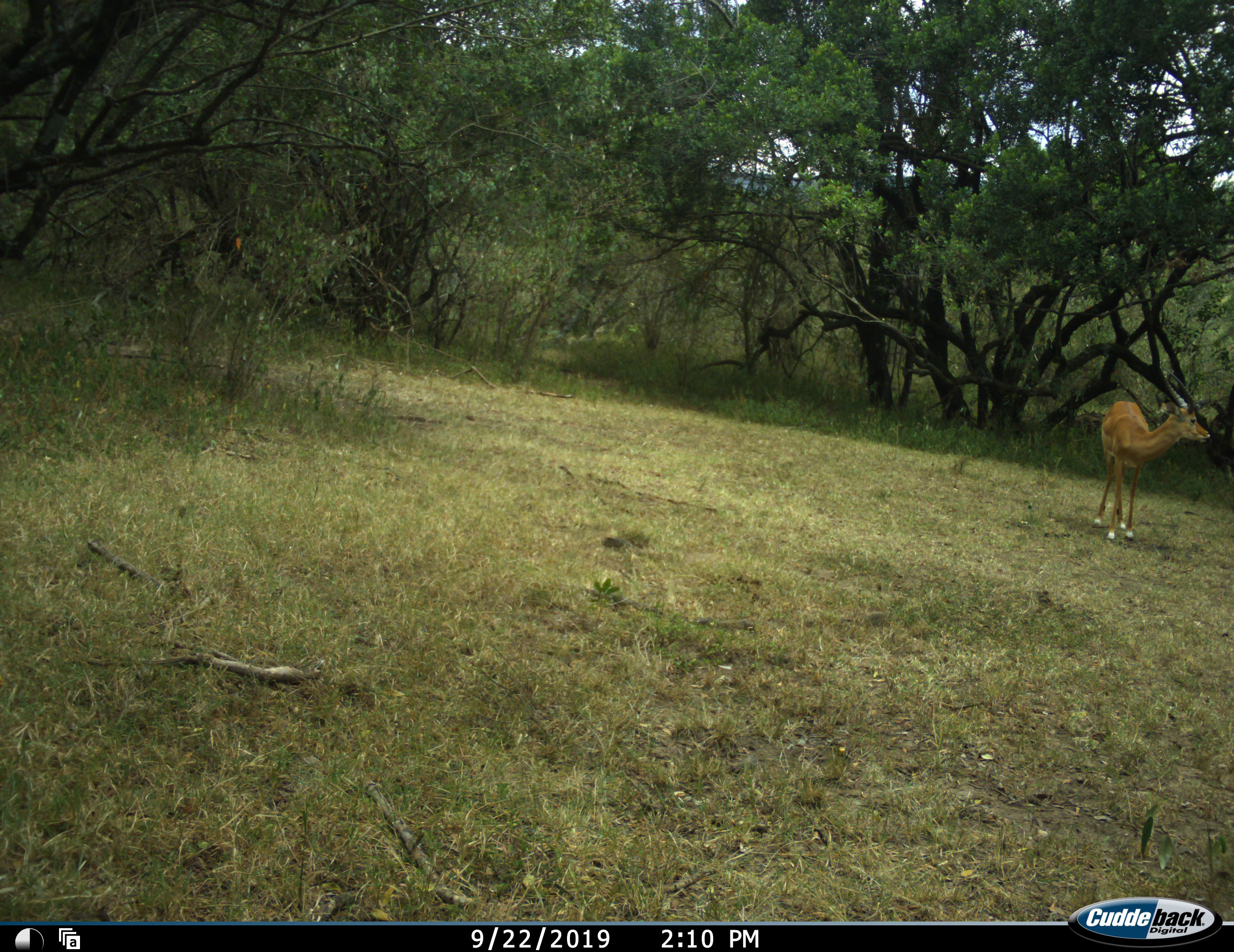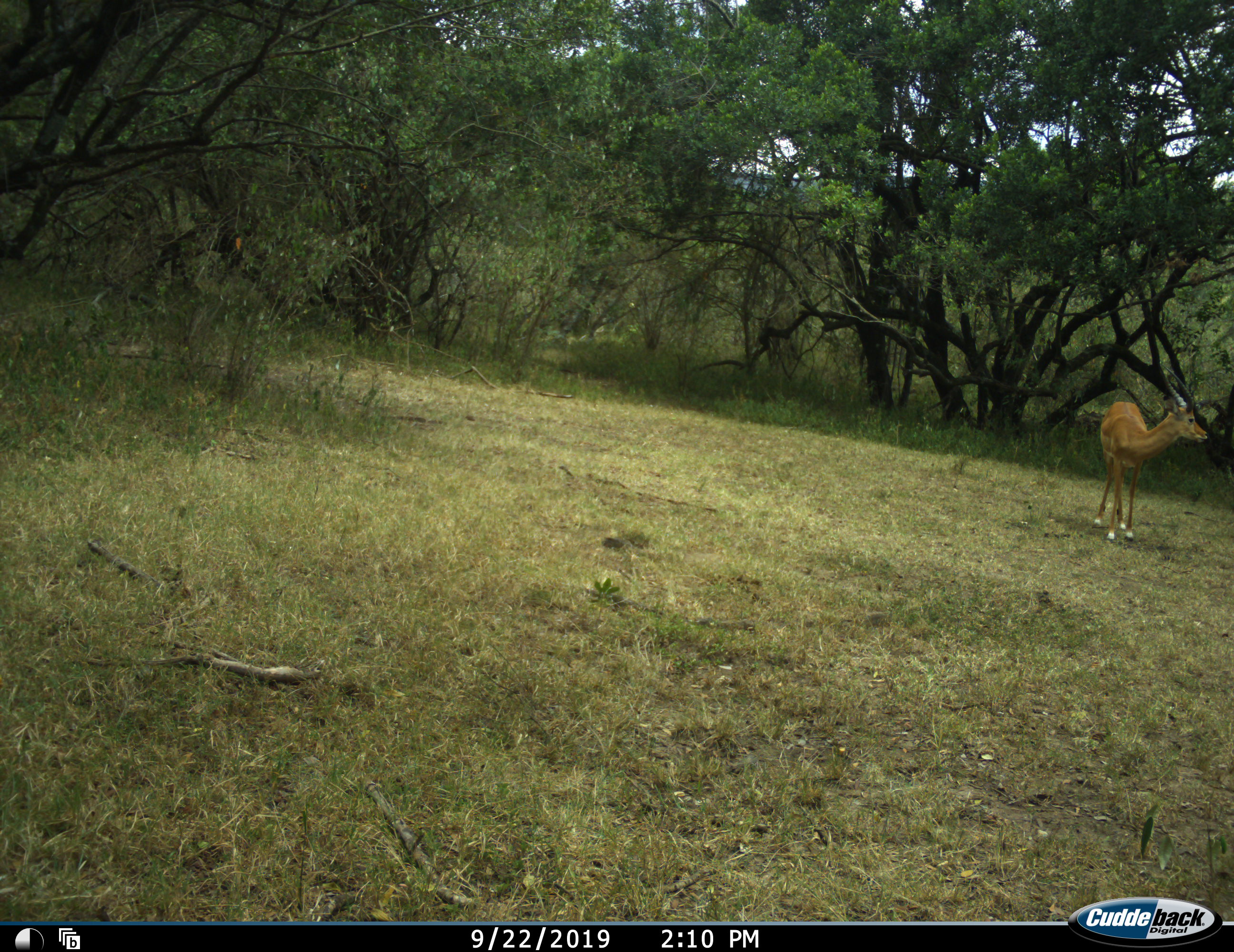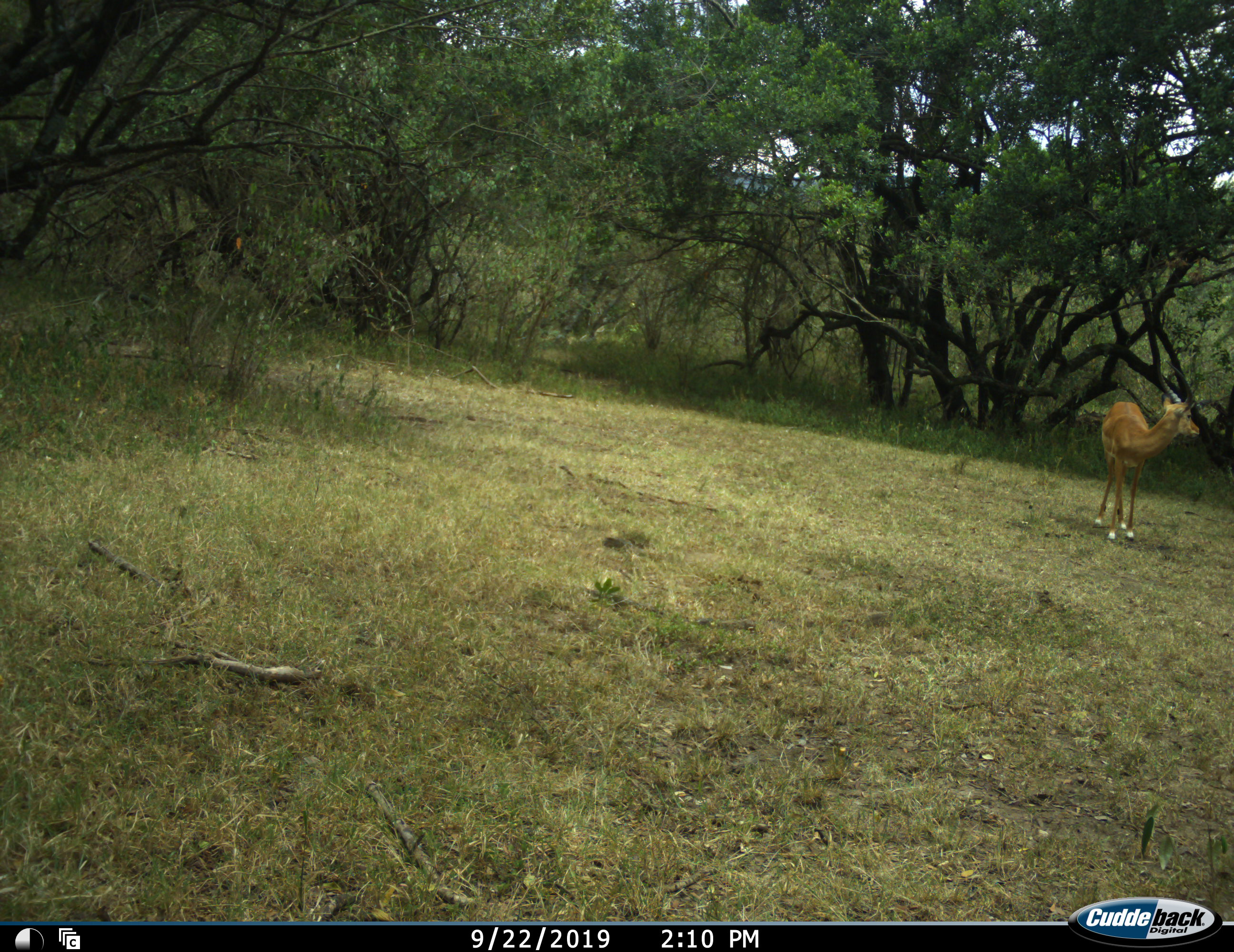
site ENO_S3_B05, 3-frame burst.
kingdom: Animalia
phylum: Chordata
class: Mammalia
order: Artiodactyla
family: Bovidae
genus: Aepyceros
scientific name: Aepyceros melampus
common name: impala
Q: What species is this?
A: Impala (Aepyceros melampus).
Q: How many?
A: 1.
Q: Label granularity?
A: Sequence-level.